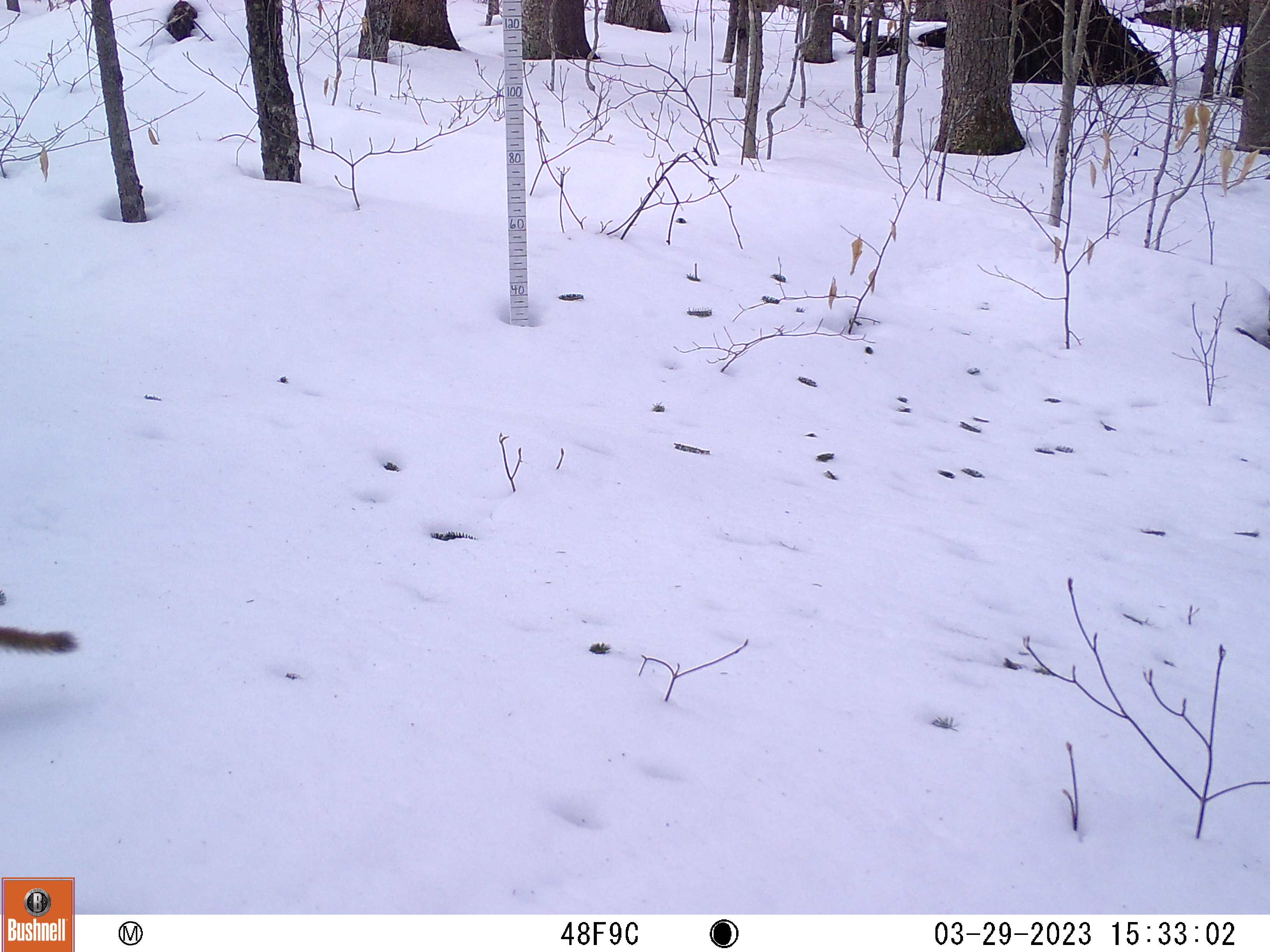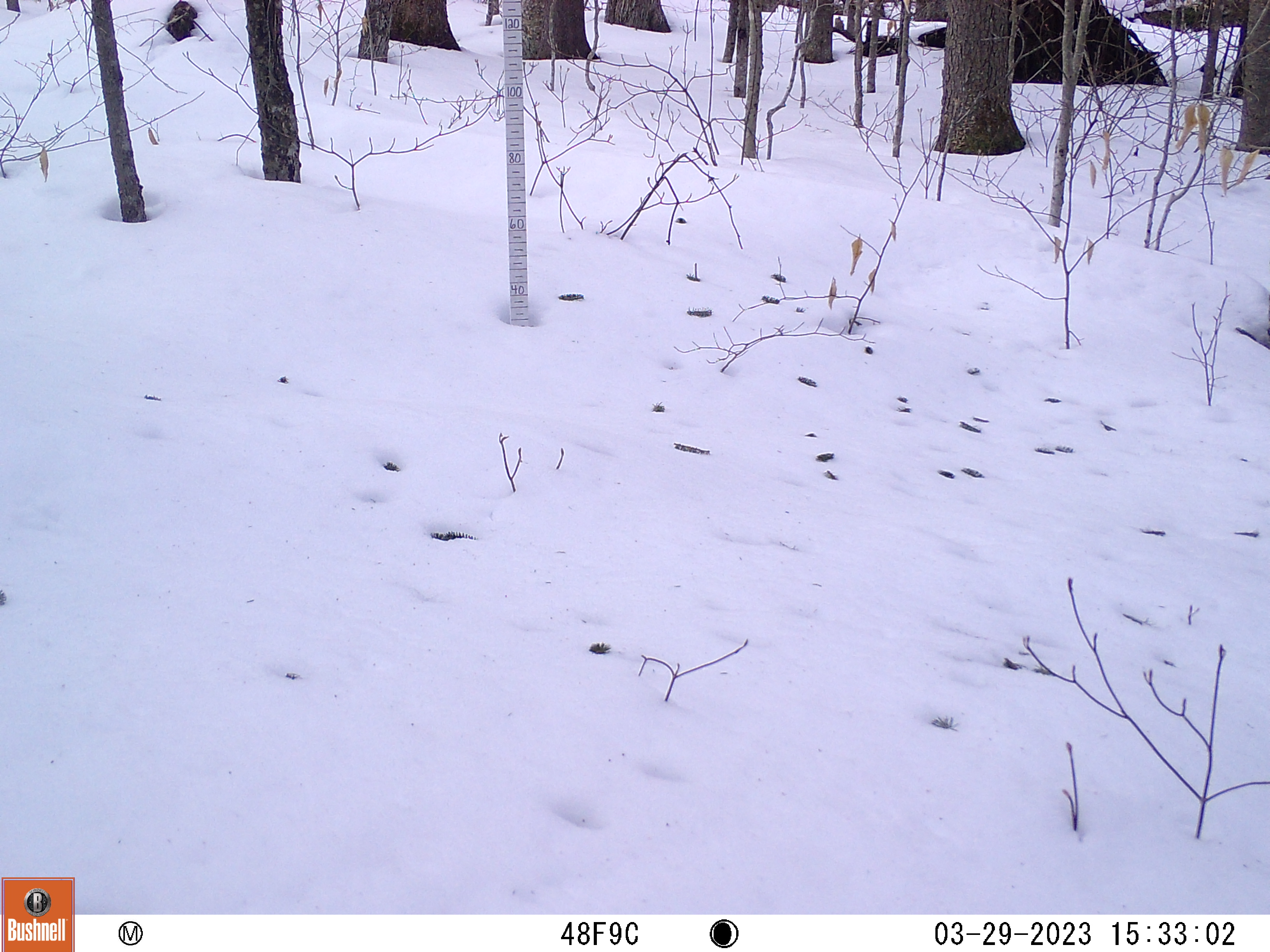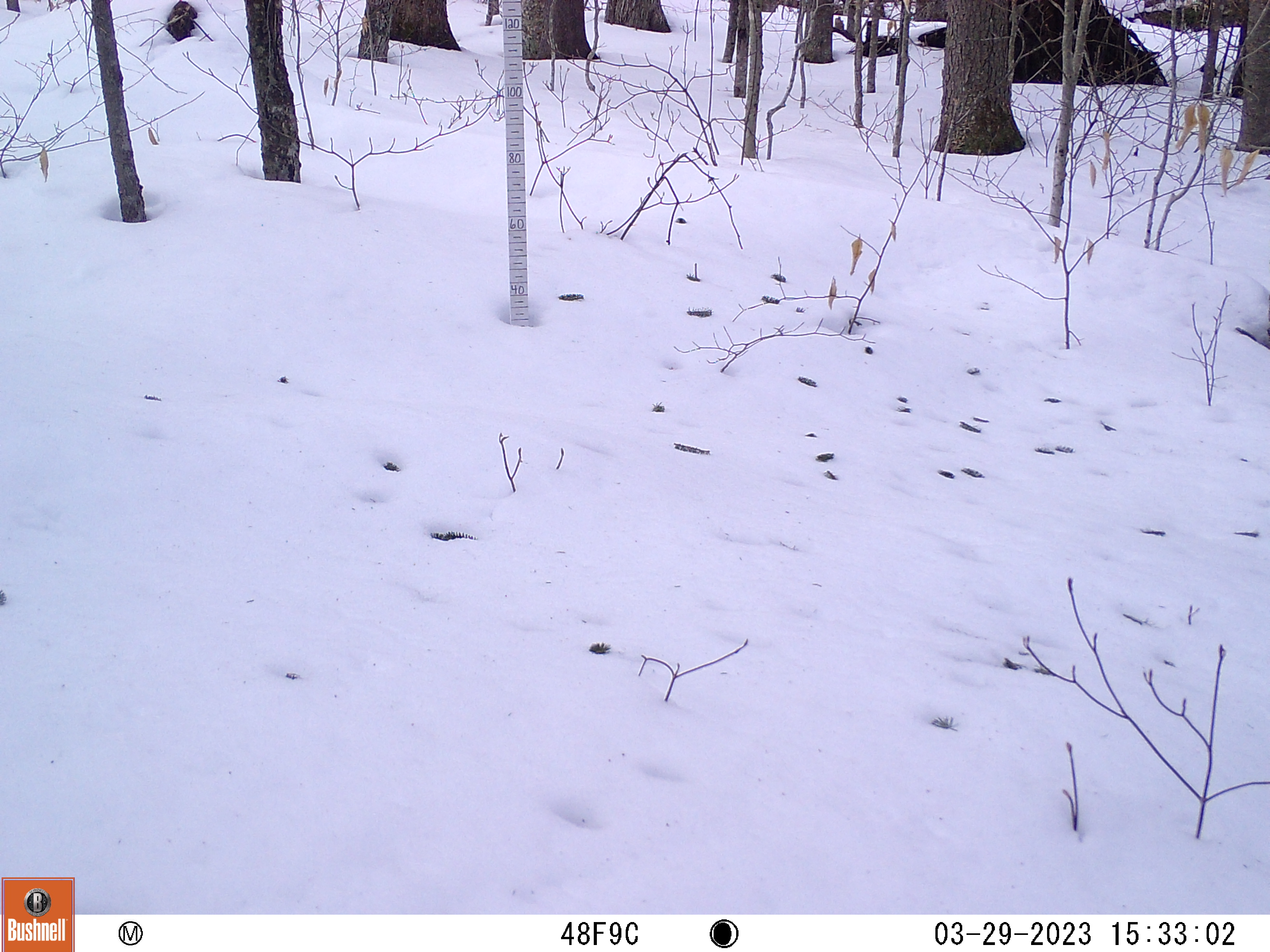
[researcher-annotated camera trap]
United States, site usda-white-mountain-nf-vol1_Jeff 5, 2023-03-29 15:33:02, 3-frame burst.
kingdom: Animalia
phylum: Chordata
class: Mammalia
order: Rodentia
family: Sciuridae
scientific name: Sciuridae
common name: squirrel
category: squirrel sp.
Squirrel sp. (squirrel) (Sciuridae).